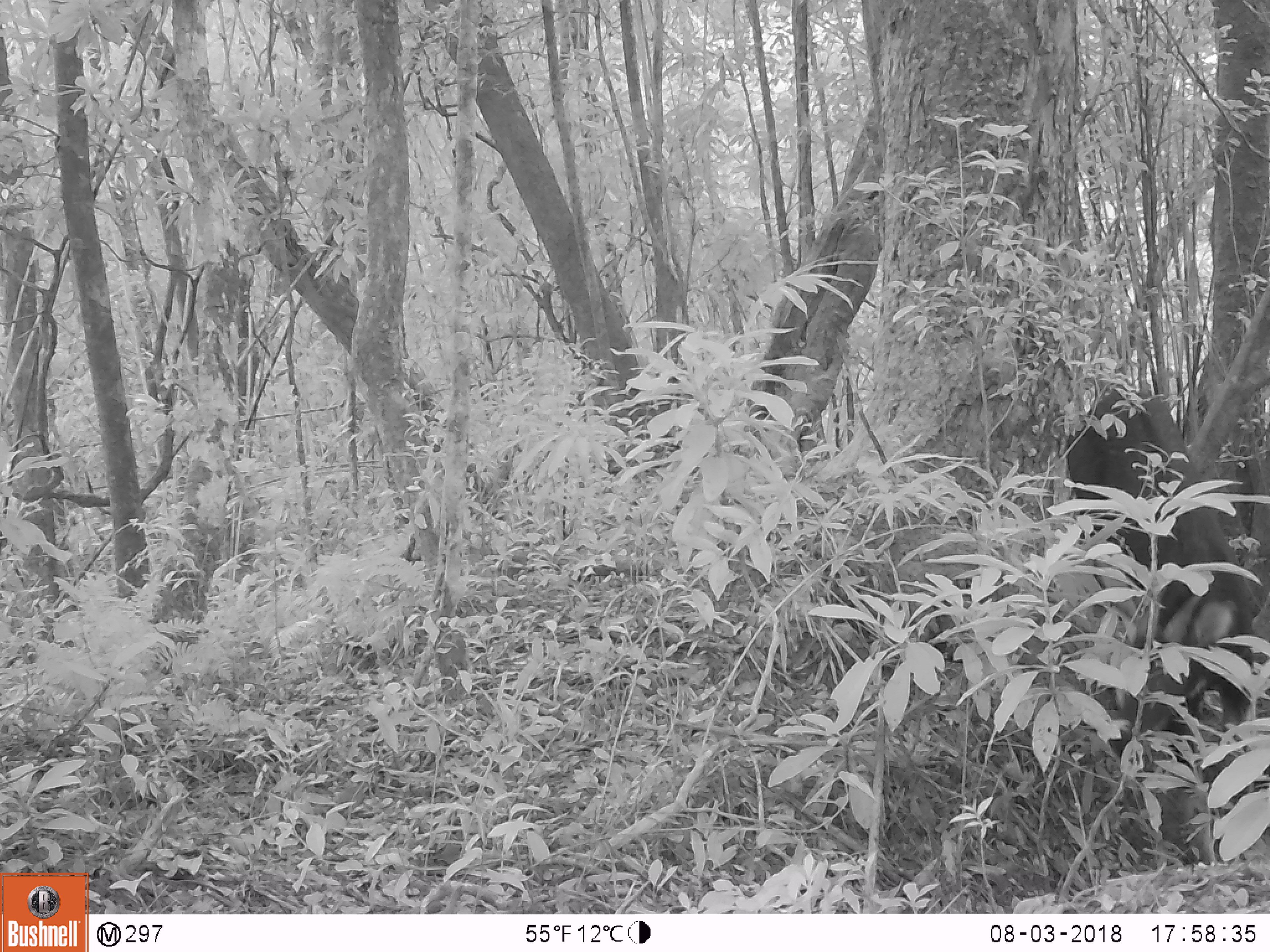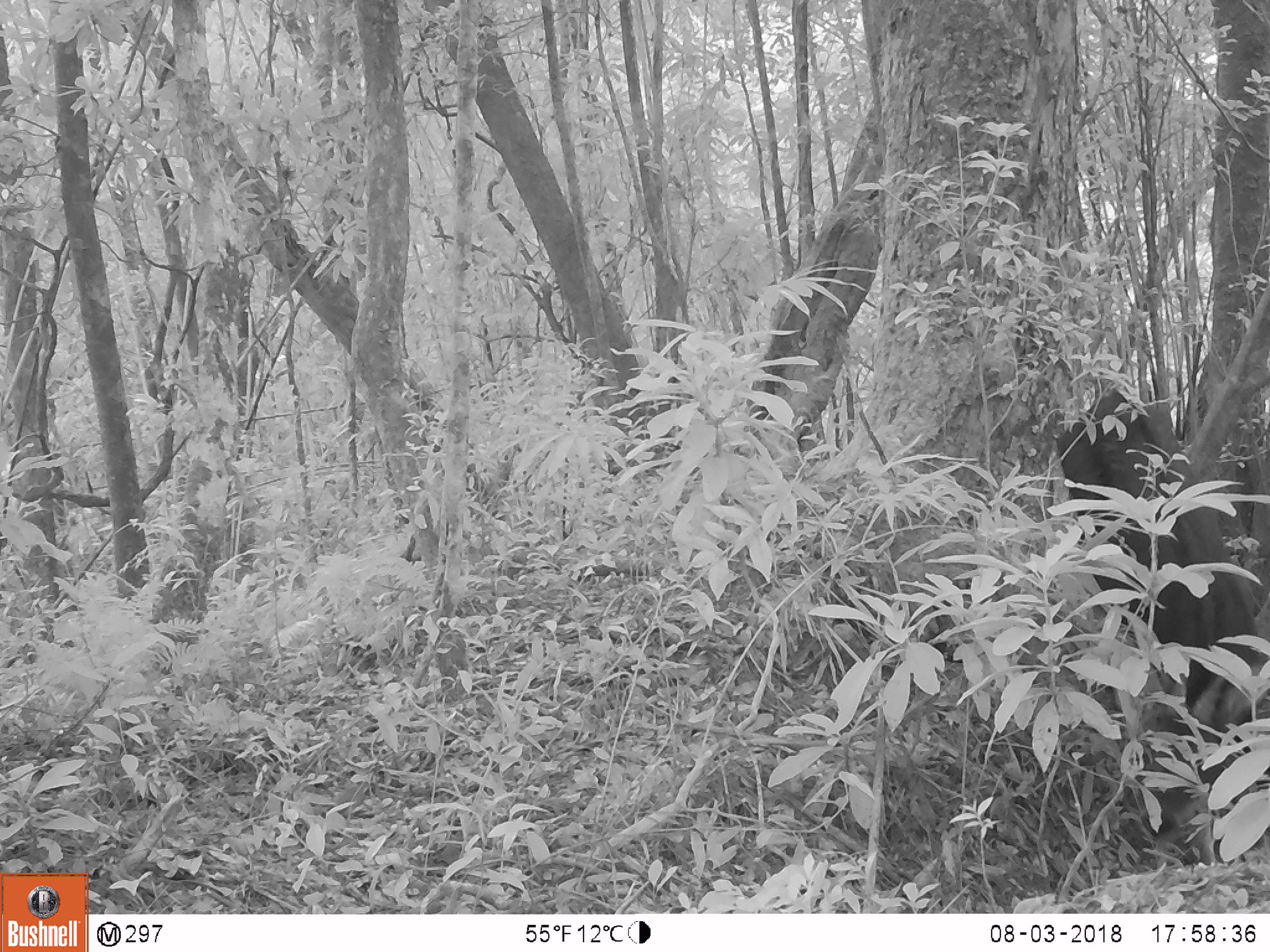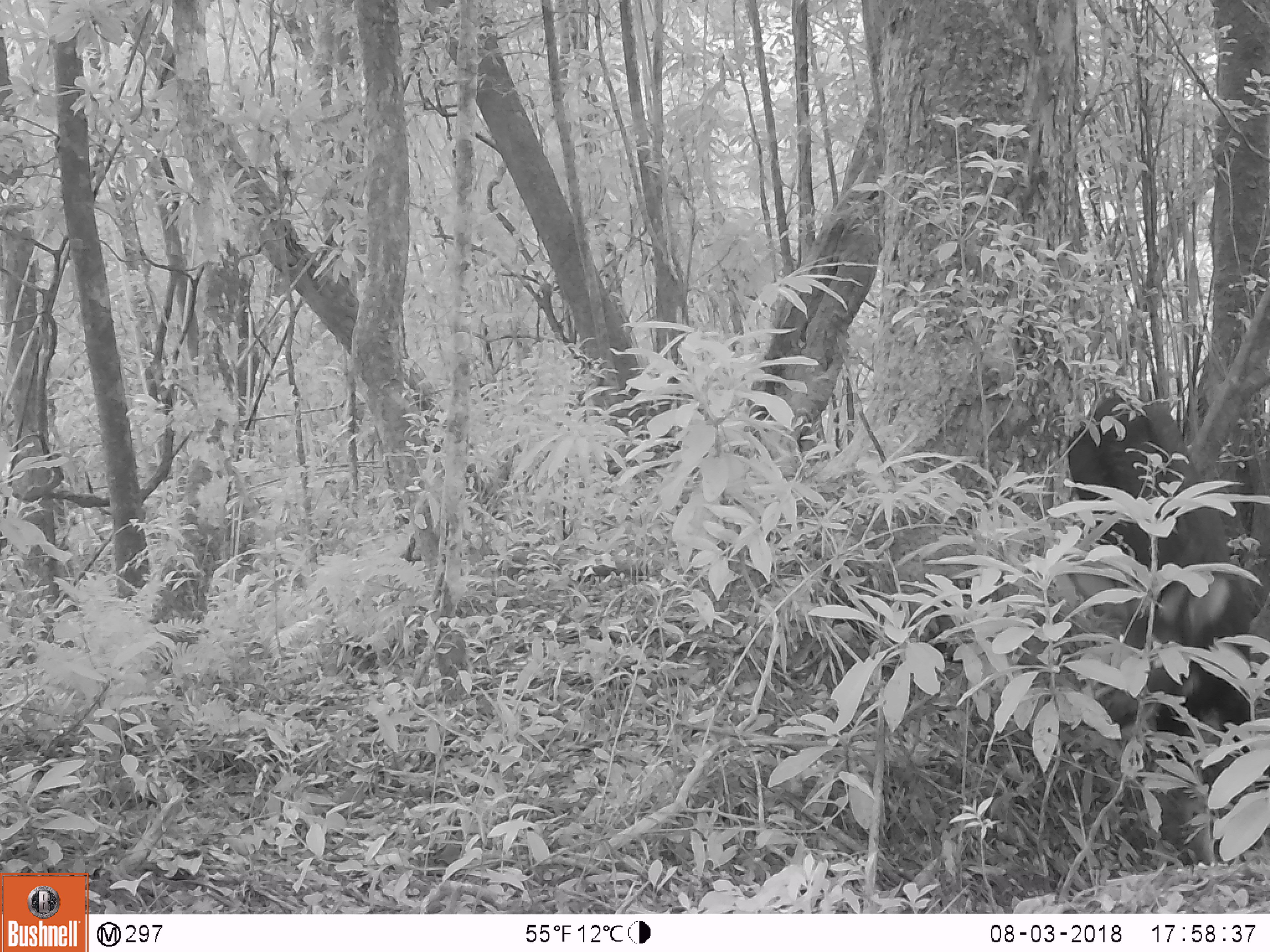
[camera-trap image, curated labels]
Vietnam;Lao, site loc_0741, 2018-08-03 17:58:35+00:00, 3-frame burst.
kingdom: Animalia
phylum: Chordata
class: Mammalia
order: Artiodactyla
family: Bovidae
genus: Capricornis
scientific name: Capricornis sumatraensis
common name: chinese serow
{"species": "chinese serow (Capricornis sumatraensis)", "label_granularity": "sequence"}